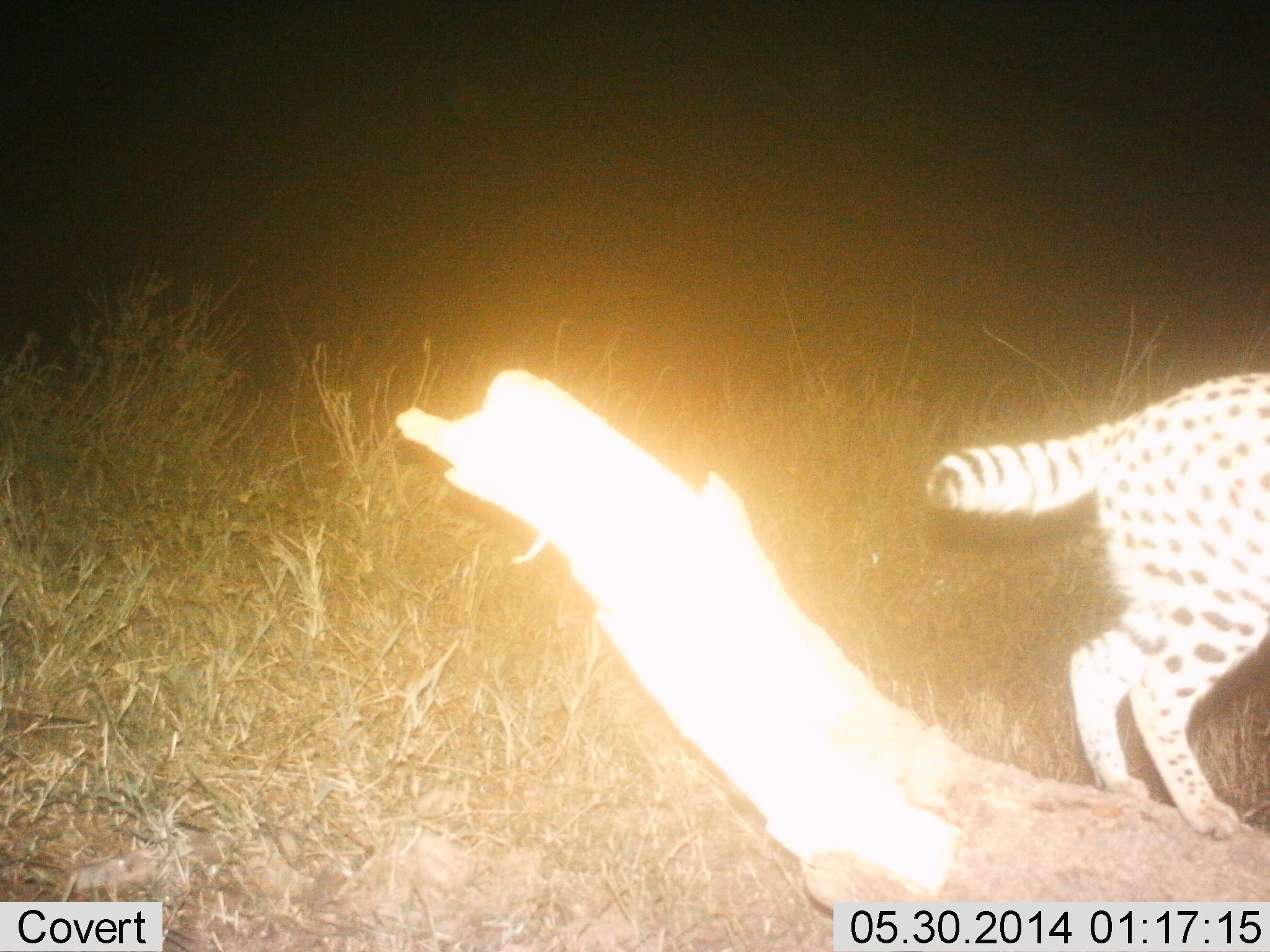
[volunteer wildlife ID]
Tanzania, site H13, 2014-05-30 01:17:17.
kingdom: Animalia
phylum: Chordata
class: Mammalia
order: Carnivora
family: Felidae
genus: Leptailurus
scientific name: Leptailurus serval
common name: serval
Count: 1.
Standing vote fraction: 60%.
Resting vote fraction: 0%.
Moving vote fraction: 40%.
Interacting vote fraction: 0%.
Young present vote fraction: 0%.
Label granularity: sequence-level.